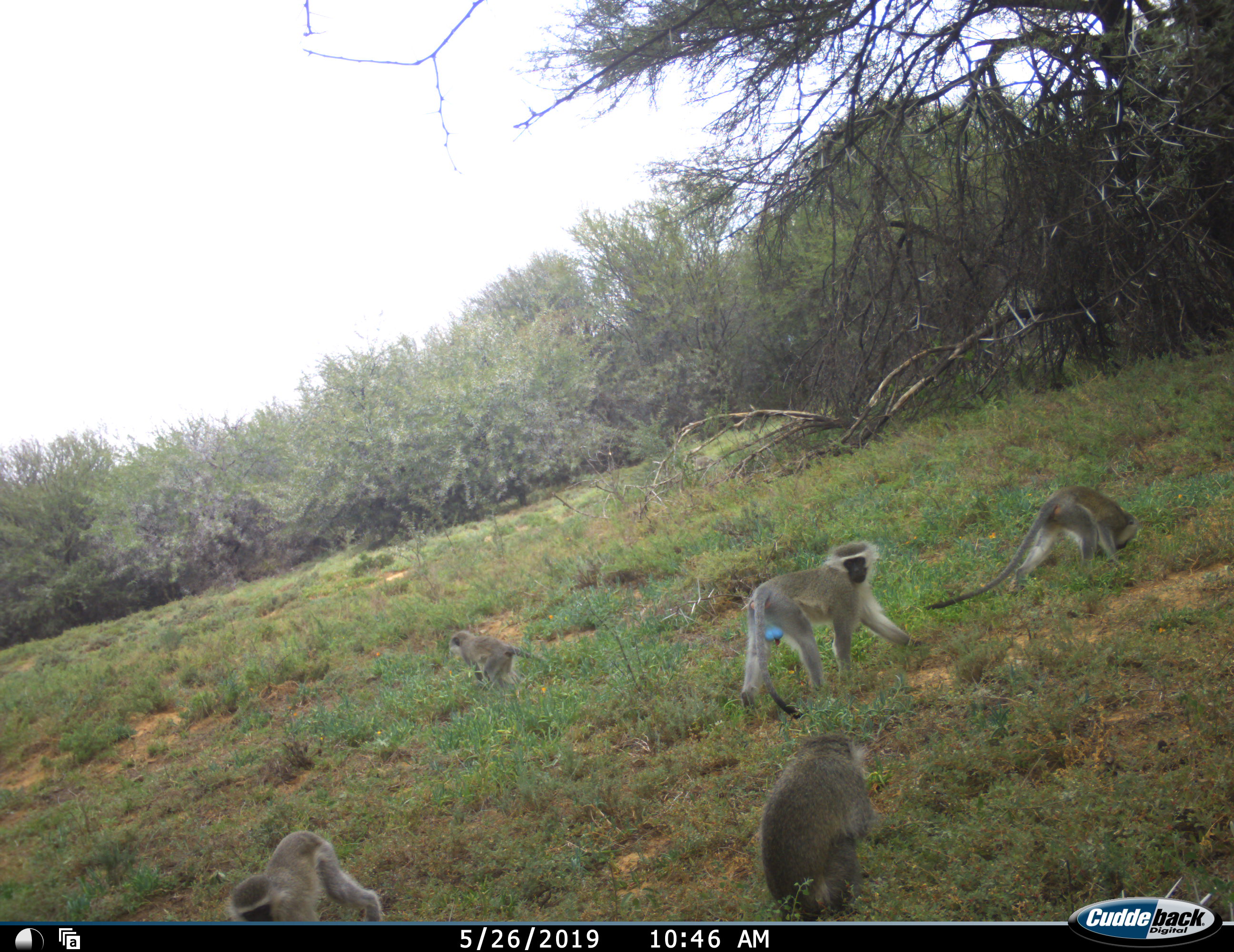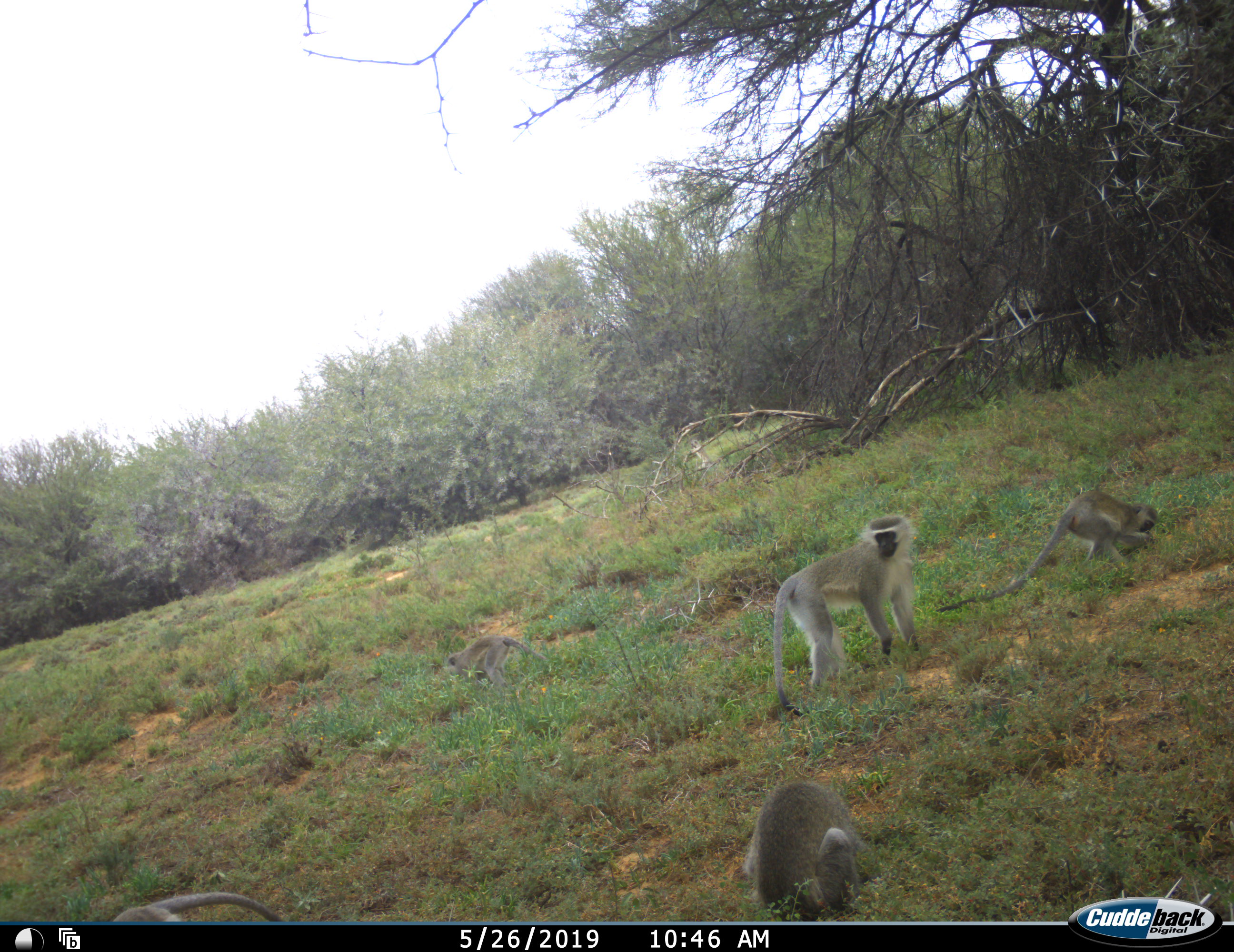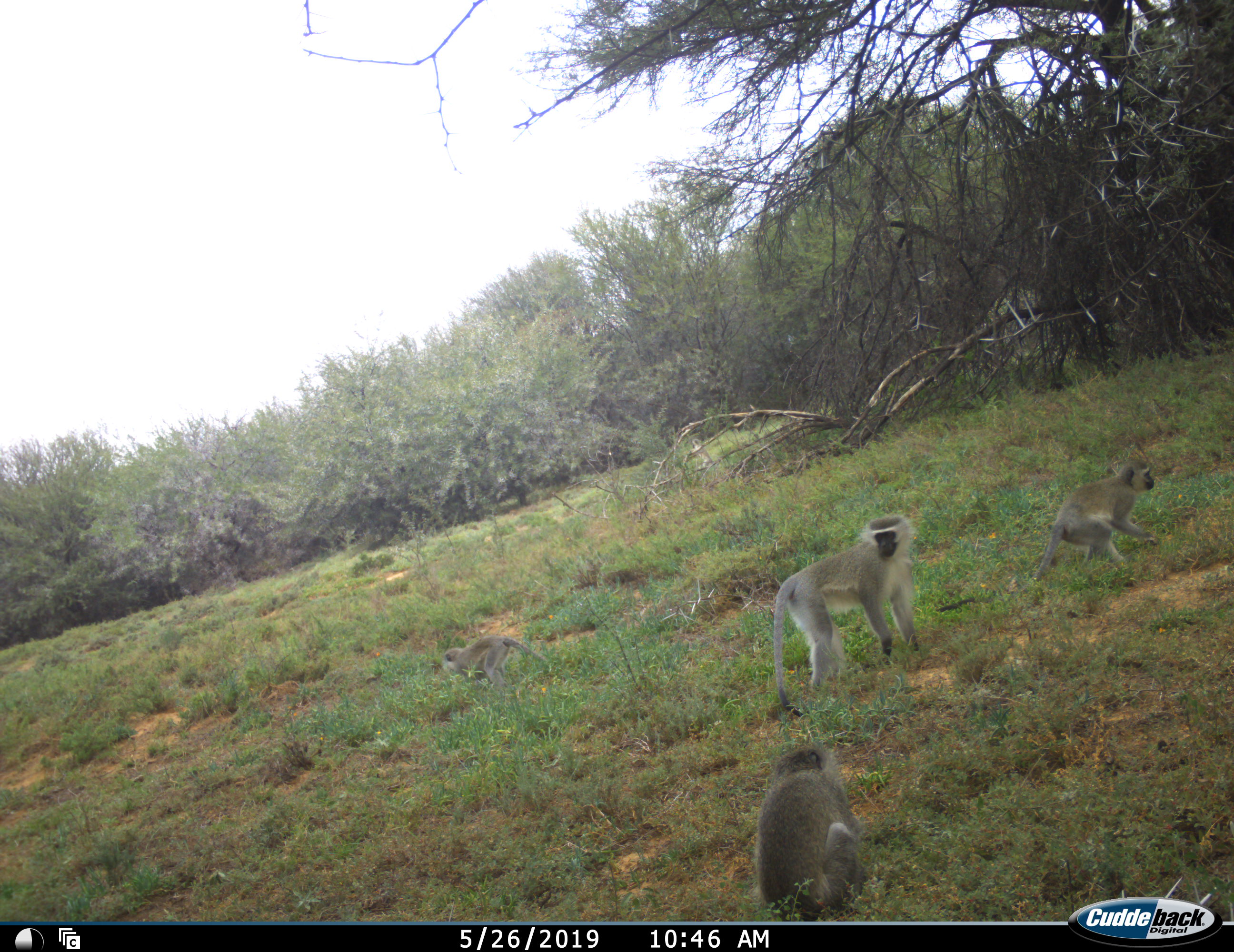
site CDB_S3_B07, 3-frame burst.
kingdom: Animalia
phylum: Chordata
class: Mammalia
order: Primates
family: Cercopithecidae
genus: Chlorocebus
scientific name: Chlorocebus pygerythrus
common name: vervet monkey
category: monkeyvervet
Monkeyvervet (vervet monkey) (Chlorocebus pygerythrus), count 5. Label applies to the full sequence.